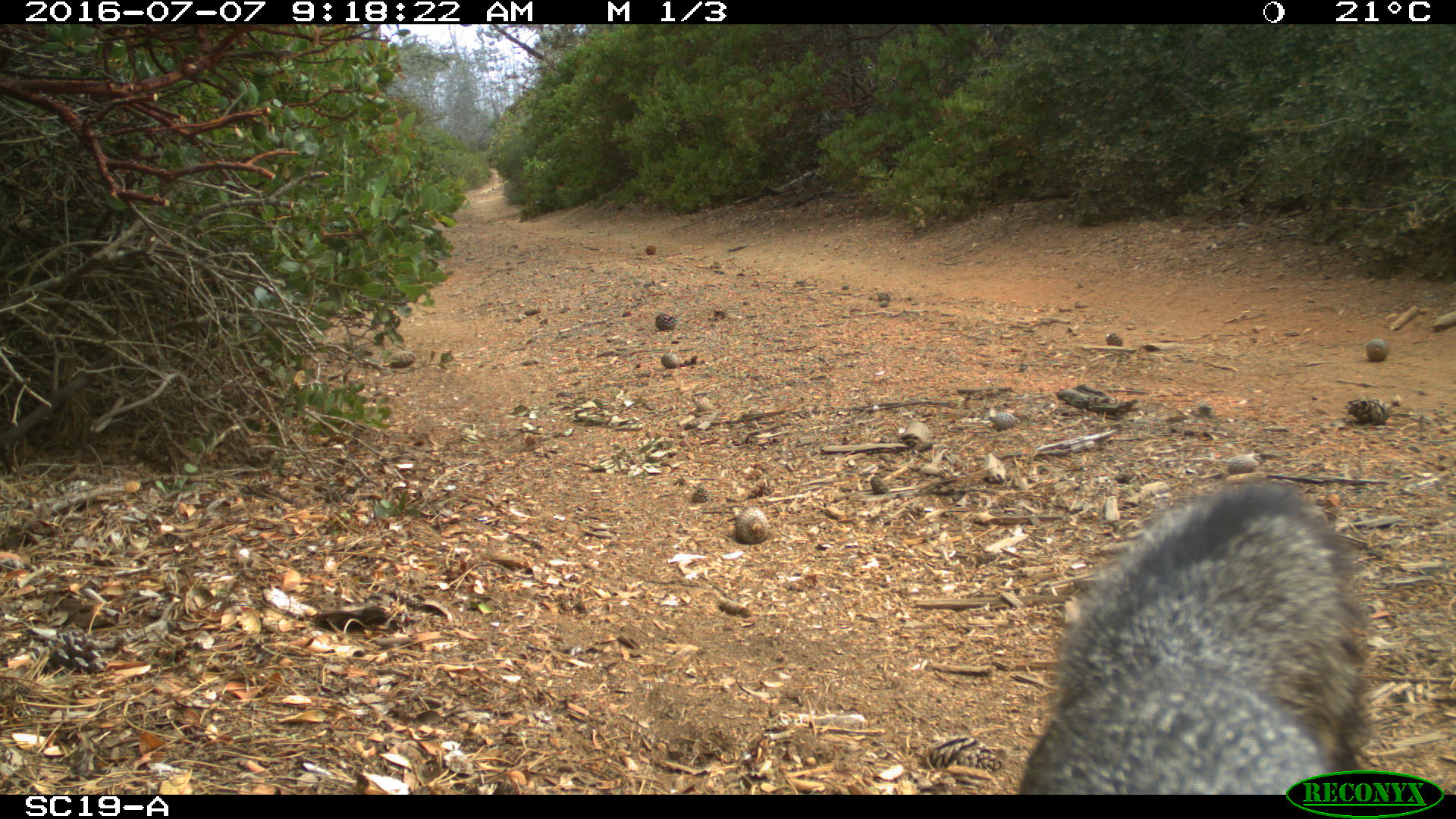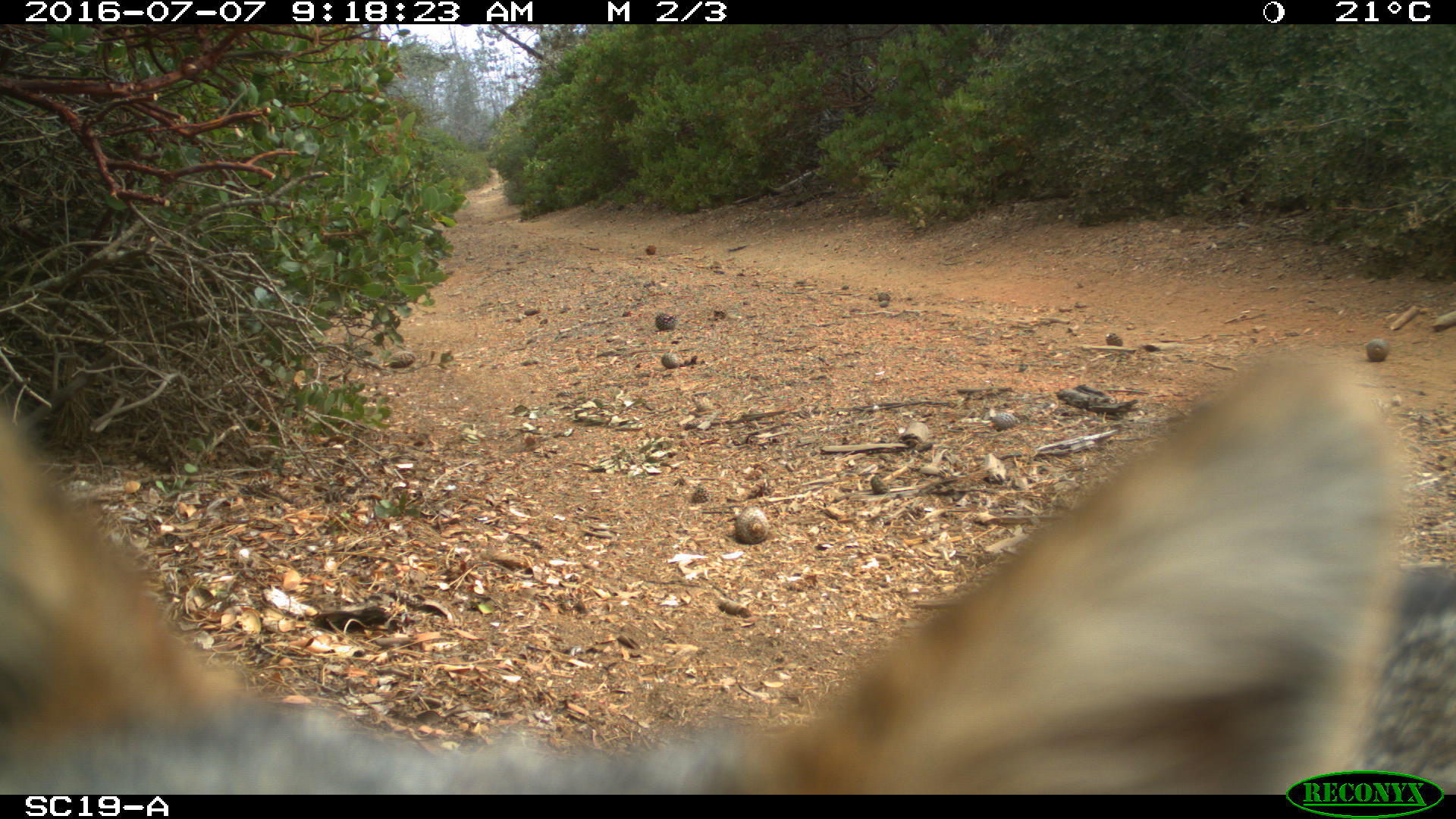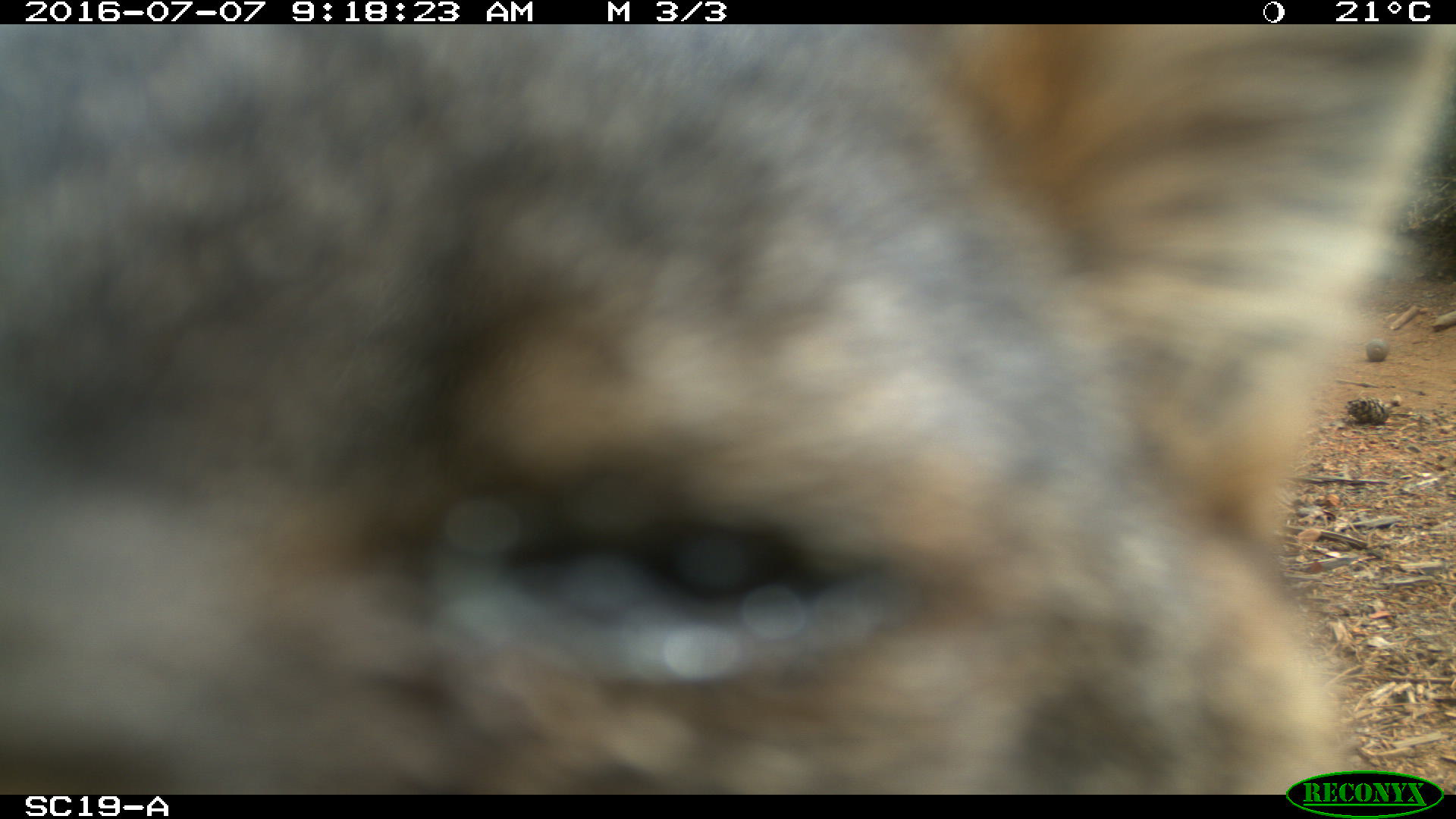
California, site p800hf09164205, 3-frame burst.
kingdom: Animalia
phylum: Chordata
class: Mammalia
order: Carnivora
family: Canidae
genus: Urocyon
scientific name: Urocyon littoralis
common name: island fox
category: fox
Fox (island fox) (Urocyon littoralis).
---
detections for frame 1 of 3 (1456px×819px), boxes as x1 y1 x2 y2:
fox: 1018 474 1376 794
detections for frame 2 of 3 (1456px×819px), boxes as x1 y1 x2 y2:
fox: 1 343 1455 795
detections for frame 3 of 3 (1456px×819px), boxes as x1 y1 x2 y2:
fox: 0 24 1455 792